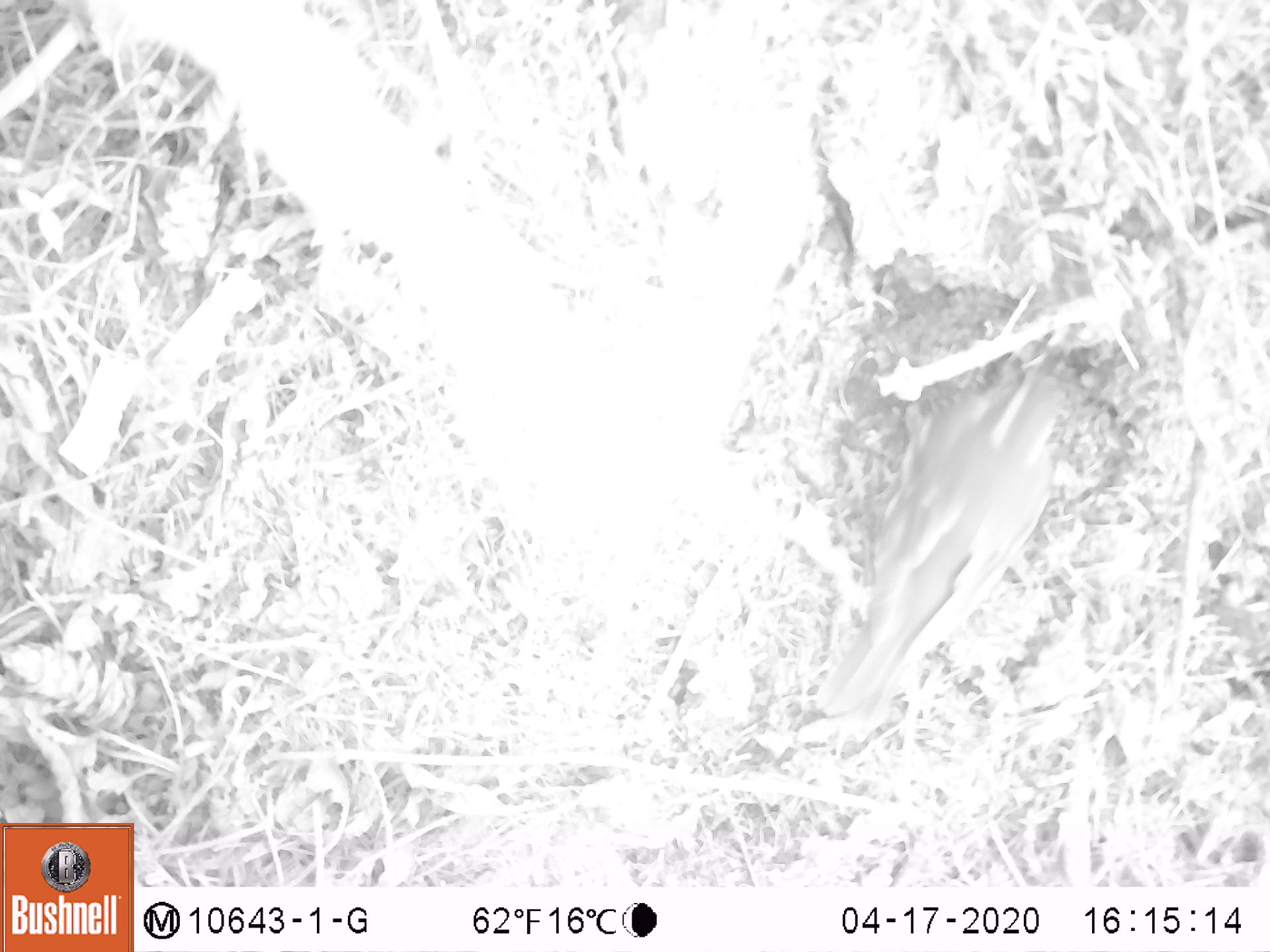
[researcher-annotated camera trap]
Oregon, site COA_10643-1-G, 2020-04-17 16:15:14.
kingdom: Animalia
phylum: Chordata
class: Aves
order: Passeriformes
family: Turdidae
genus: Ixoreus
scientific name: Ixoreus naevius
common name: varied thrush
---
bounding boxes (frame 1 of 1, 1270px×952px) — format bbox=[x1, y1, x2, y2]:
varied thrush: bbox=[831, 367, 1074, 726]